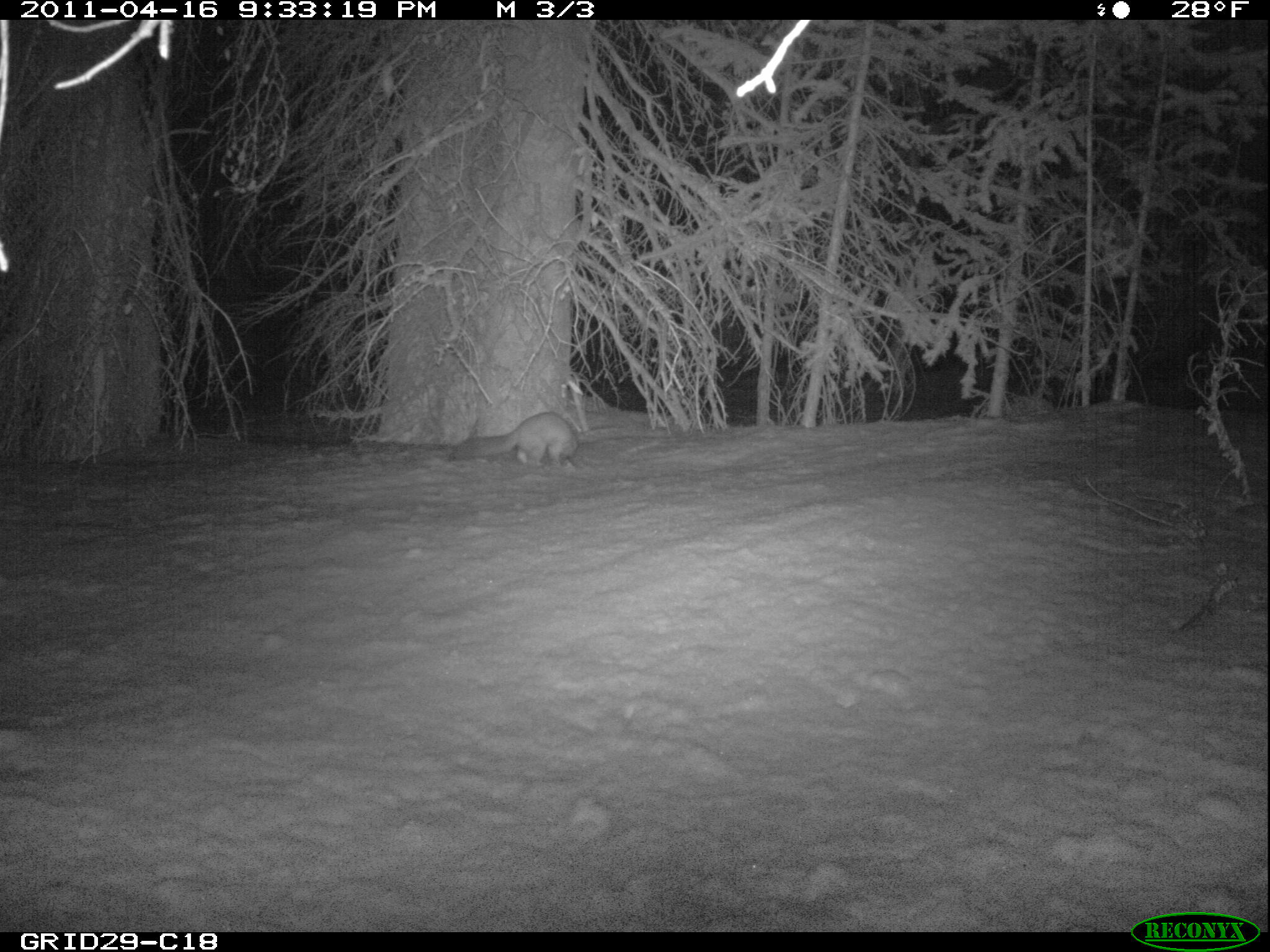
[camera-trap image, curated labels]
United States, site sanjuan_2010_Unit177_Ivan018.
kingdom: Animalia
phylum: Chordata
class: Mammalia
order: Carnivora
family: Mustelidae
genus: Martes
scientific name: Martes americana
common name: american marten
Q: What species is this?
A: Martes americana (american marten).